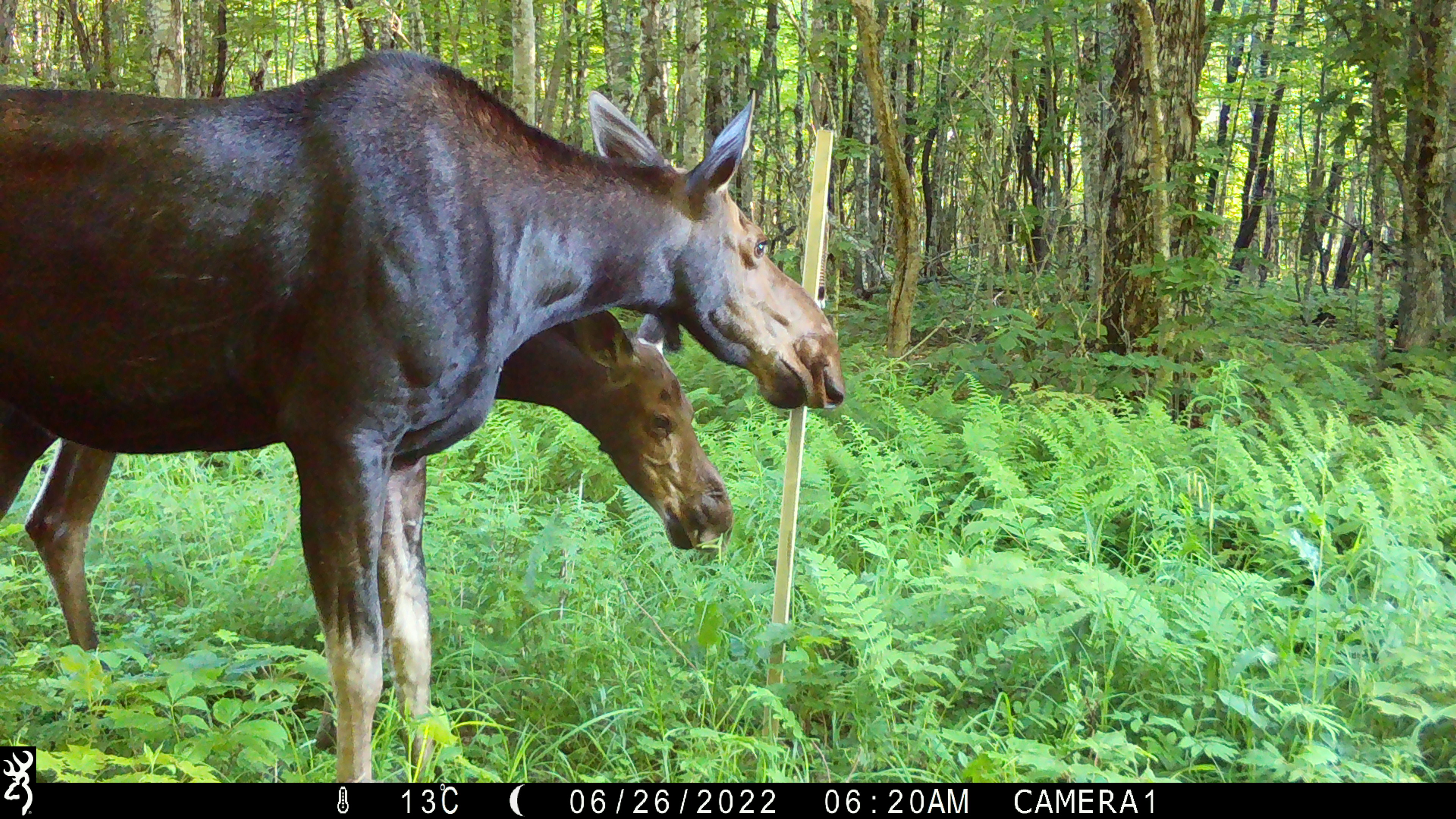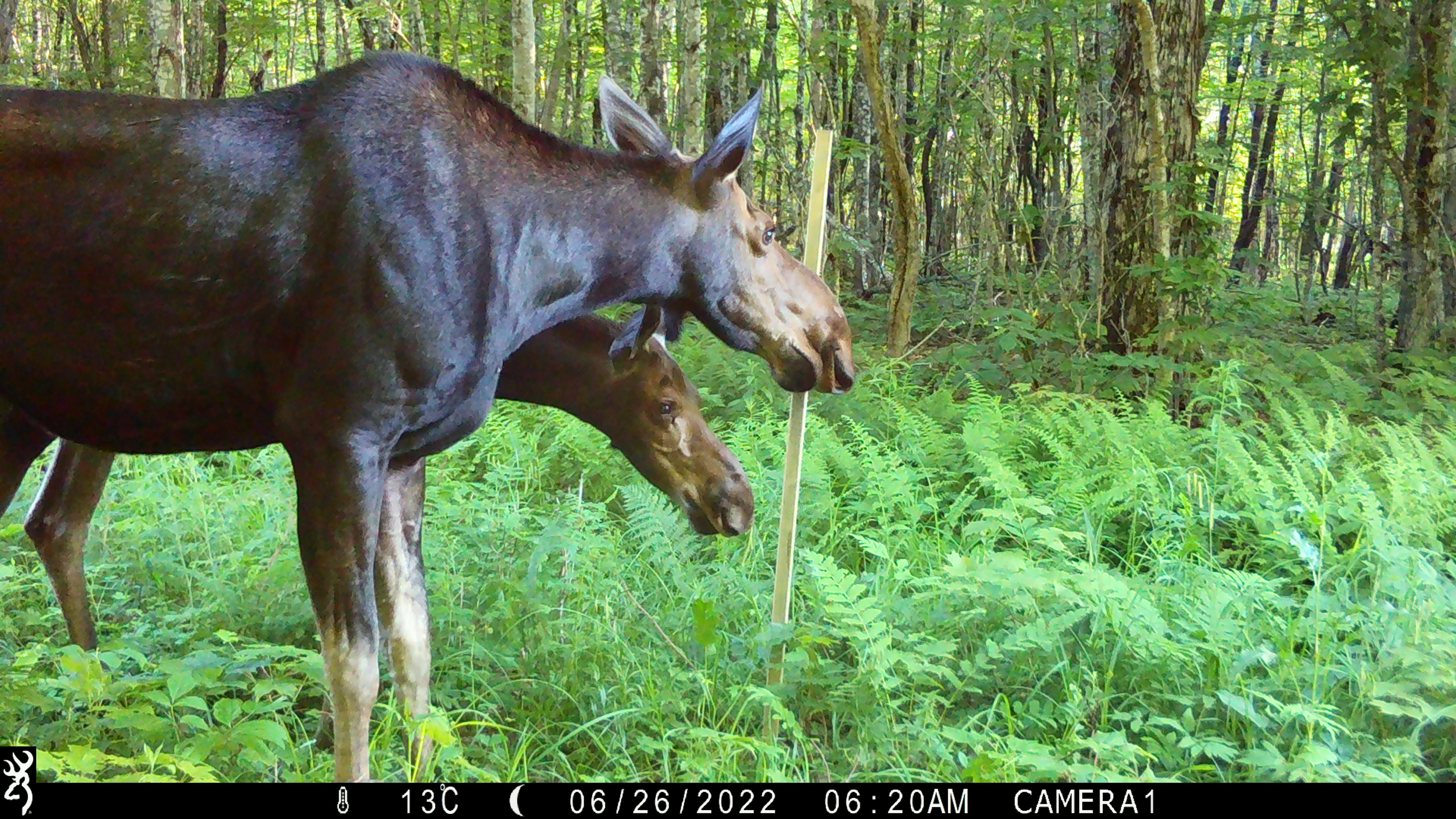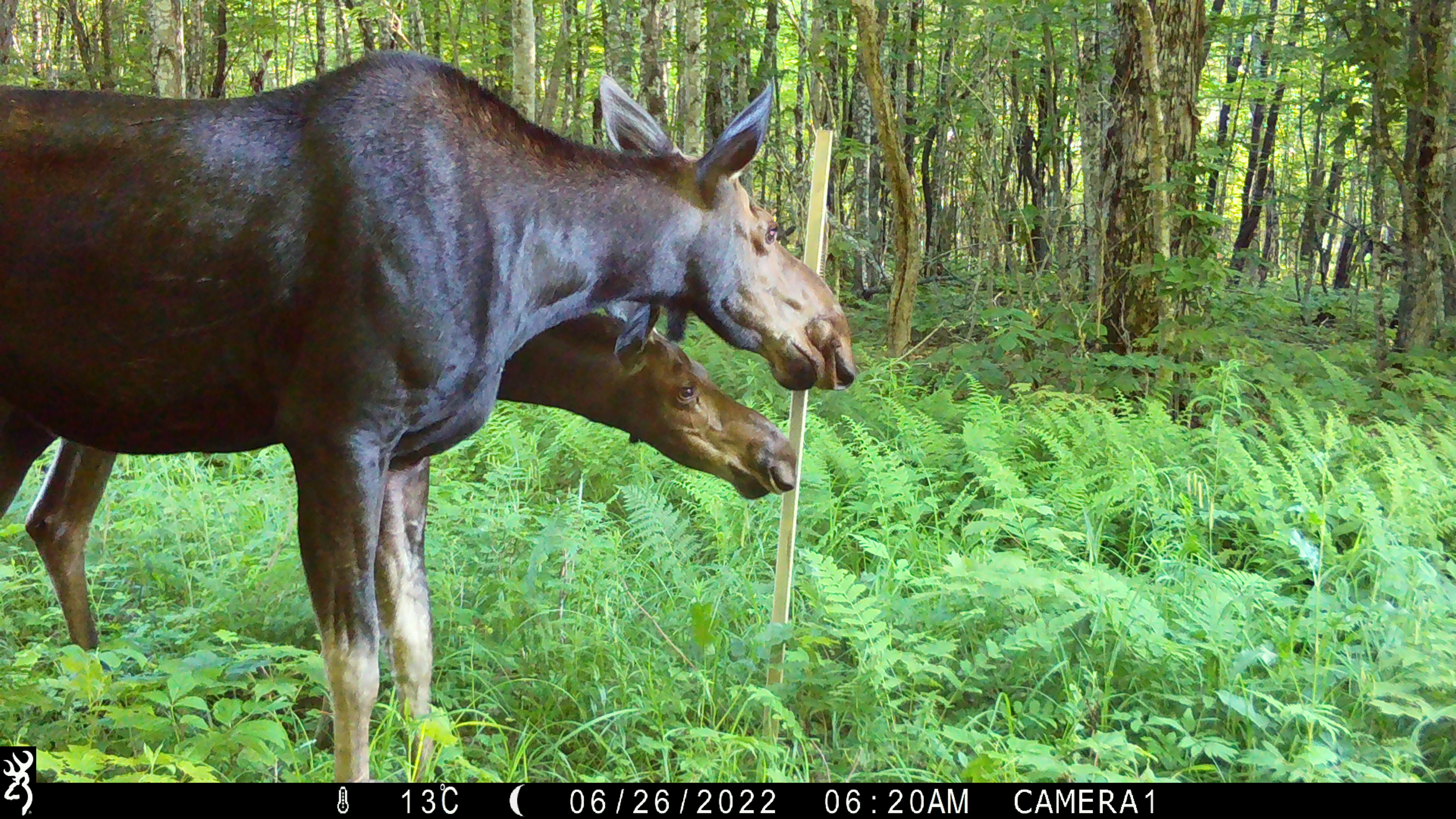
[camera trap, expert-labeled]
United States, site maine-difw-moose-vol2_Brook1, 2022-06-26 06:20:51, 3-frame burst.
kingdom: Animalia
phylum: Chordata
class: Mammalia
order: Artiodactyla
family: Cervidae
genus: Alces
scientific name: Alces alces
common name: moose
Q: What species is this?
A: Moose (Alces alces).